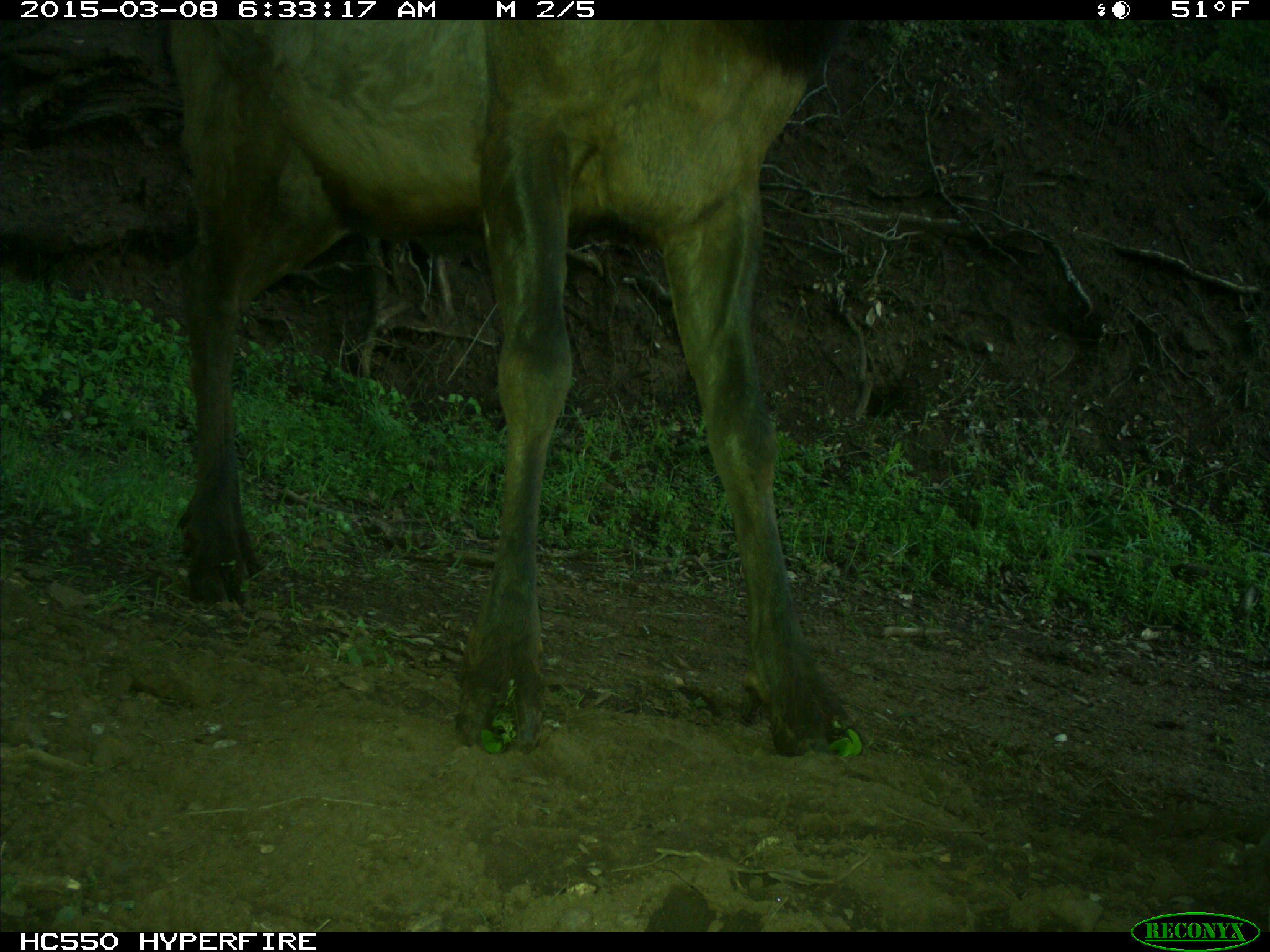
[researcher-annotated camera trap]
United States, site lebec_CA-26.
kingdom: Animalia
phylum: Chordata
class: Mammalia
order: Artiodactyla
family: Cervidae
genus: Cervus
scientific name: Cervus canadensis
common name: elk